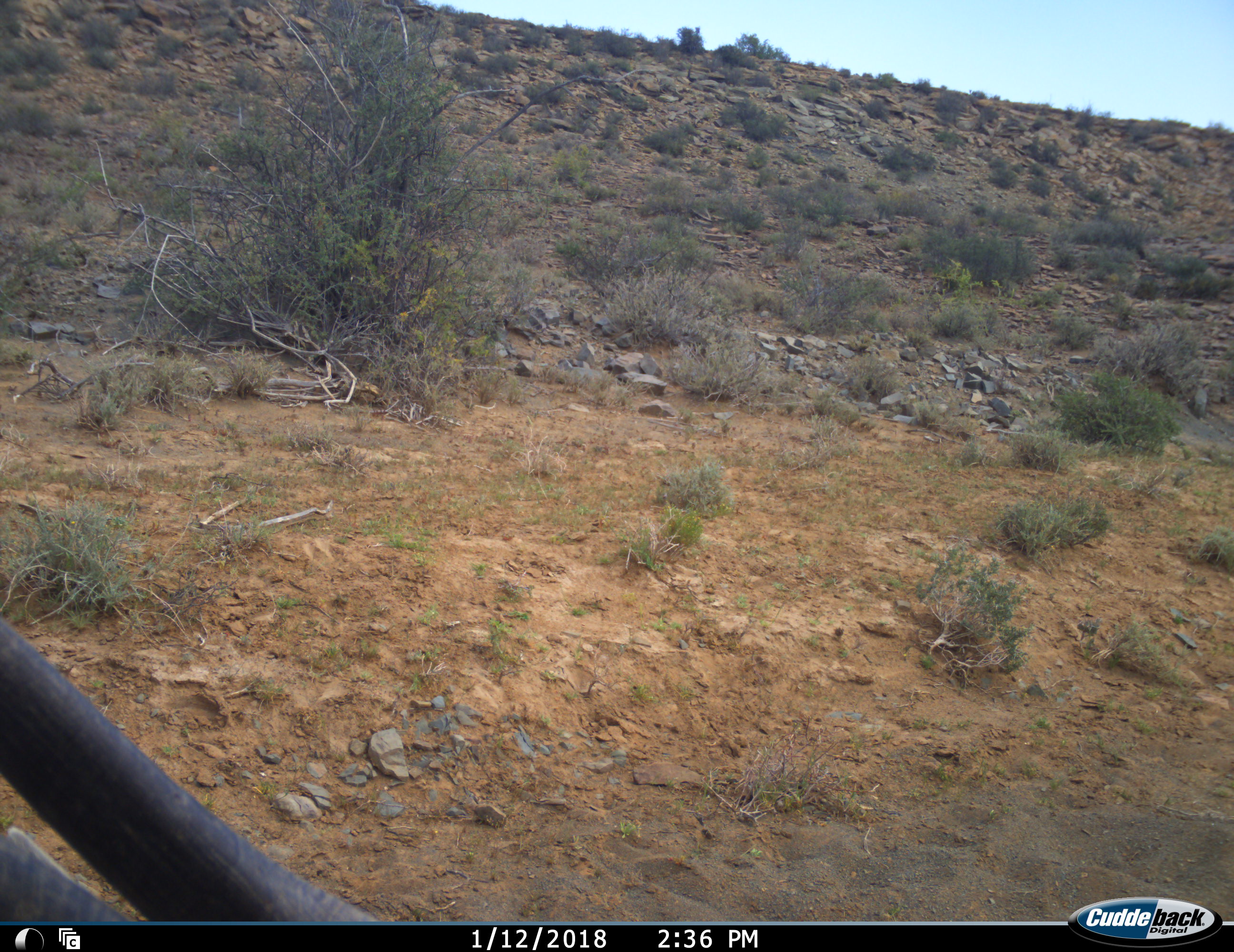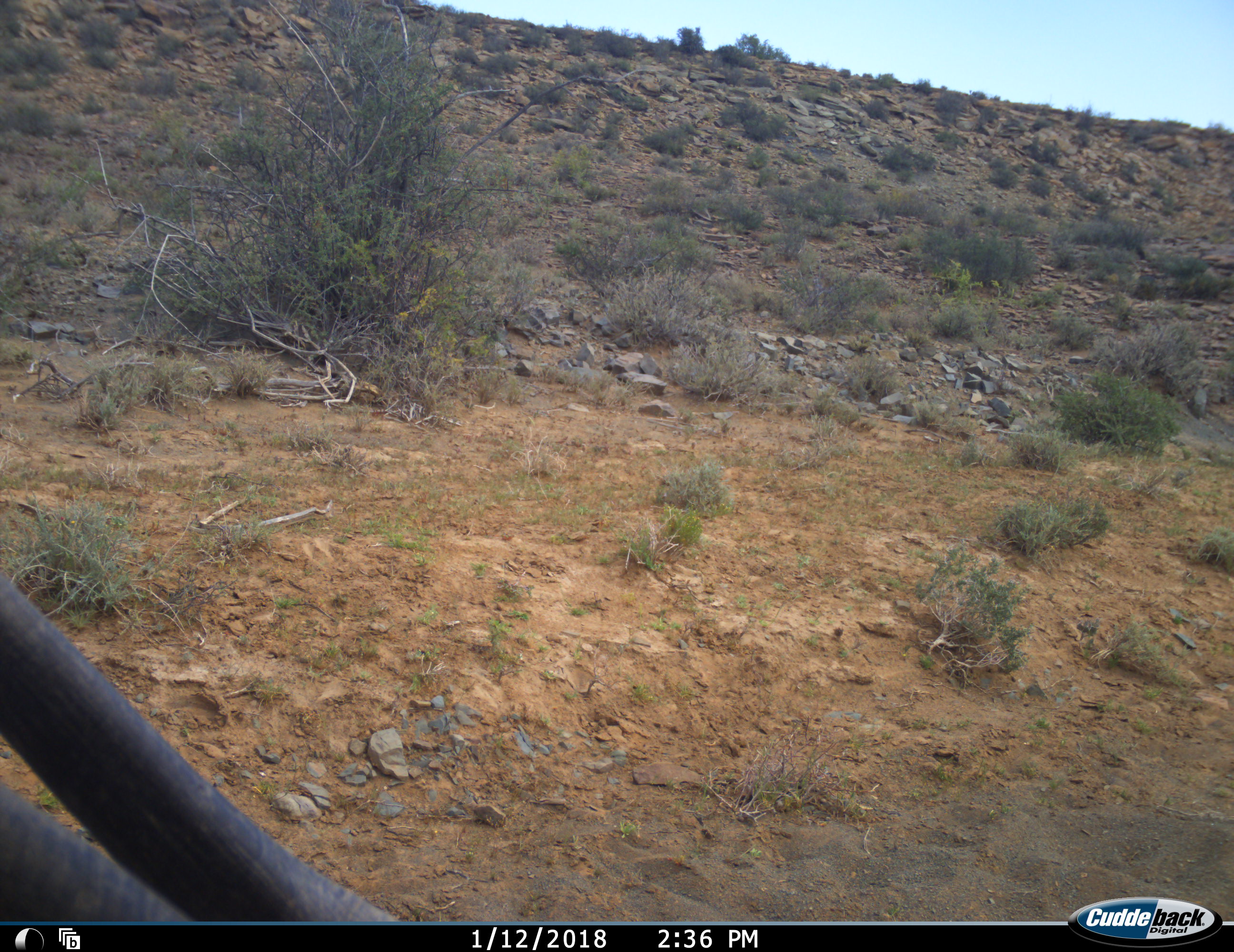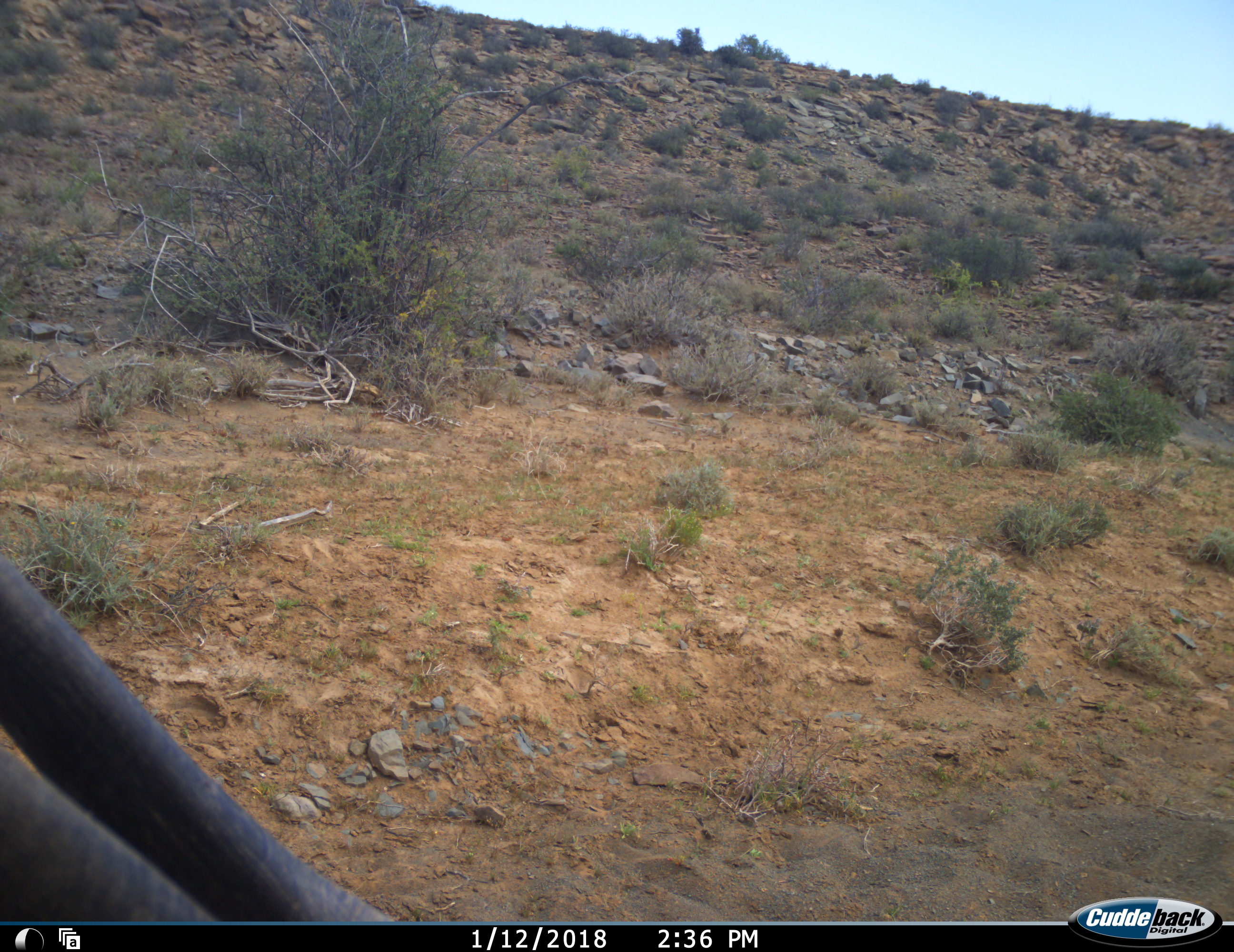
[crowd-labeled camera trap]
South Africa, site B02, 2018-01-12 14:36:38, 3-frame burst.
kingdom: Animalia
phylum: Chordata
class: Mammalia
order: Artiodactyla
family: Bovidae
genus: Oryx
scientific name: Oryx gazella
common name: gemsbok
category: gemsbokoryx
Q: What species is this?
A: Gemsbokoryx (gemsbok) (Oryx gazella).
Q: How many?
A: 1.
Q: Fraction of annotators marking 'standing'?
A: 40%.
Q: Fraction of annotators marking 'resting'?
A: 40%.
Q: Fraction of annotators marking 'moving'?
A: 20%.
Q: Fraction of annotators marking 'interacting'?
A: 0%.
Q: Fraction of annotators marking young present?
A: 0%.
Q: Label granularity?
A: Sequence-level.